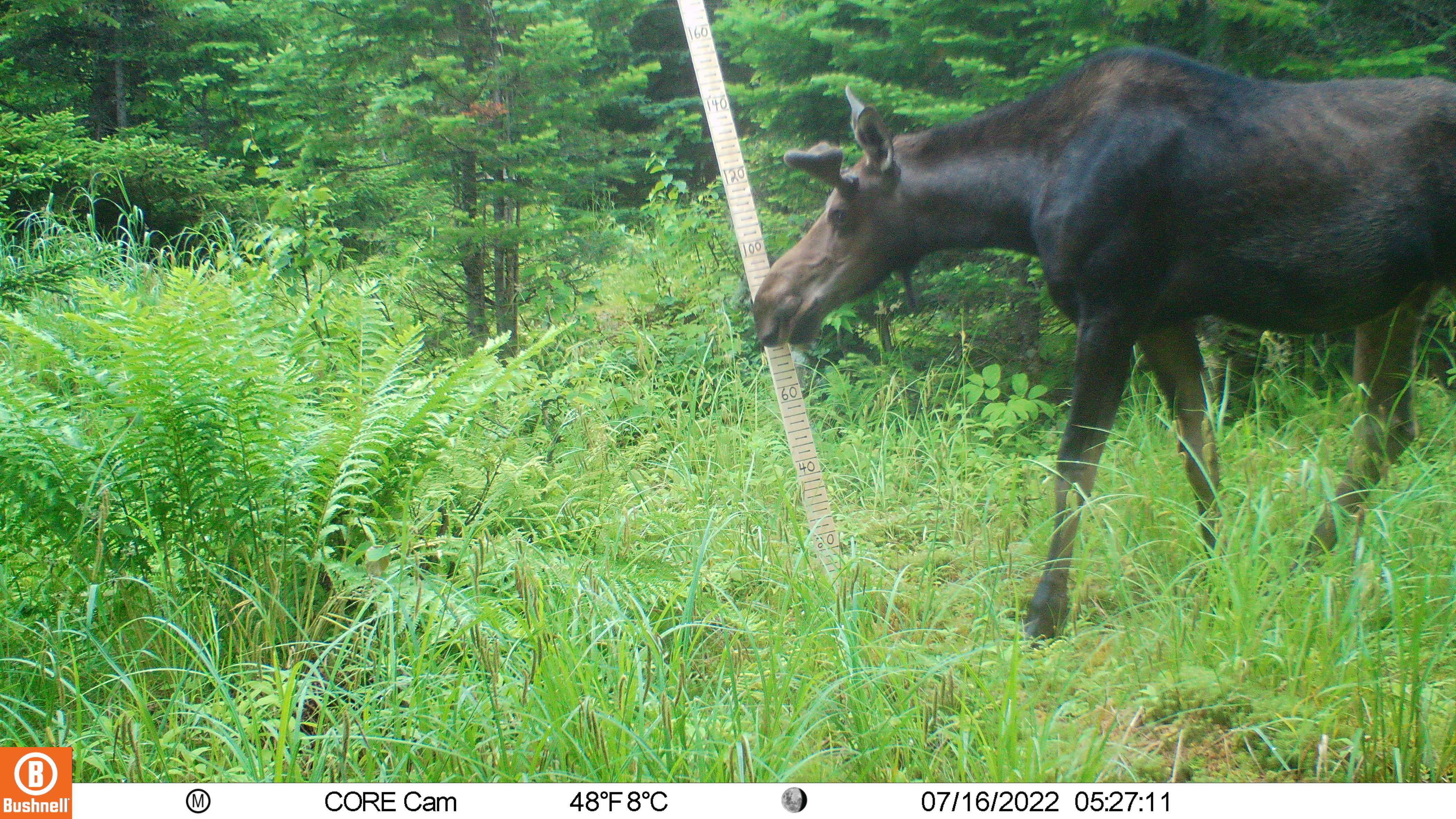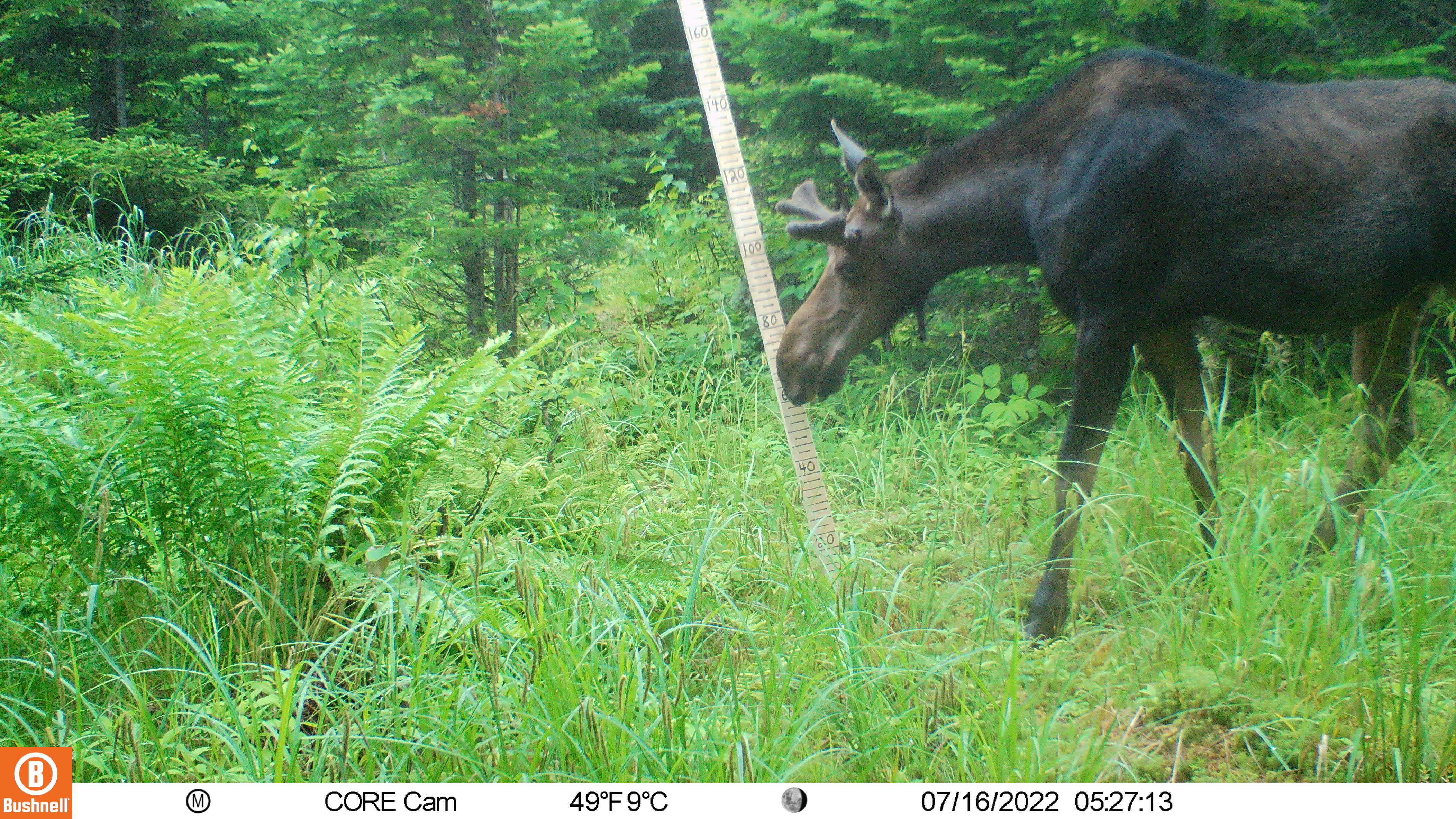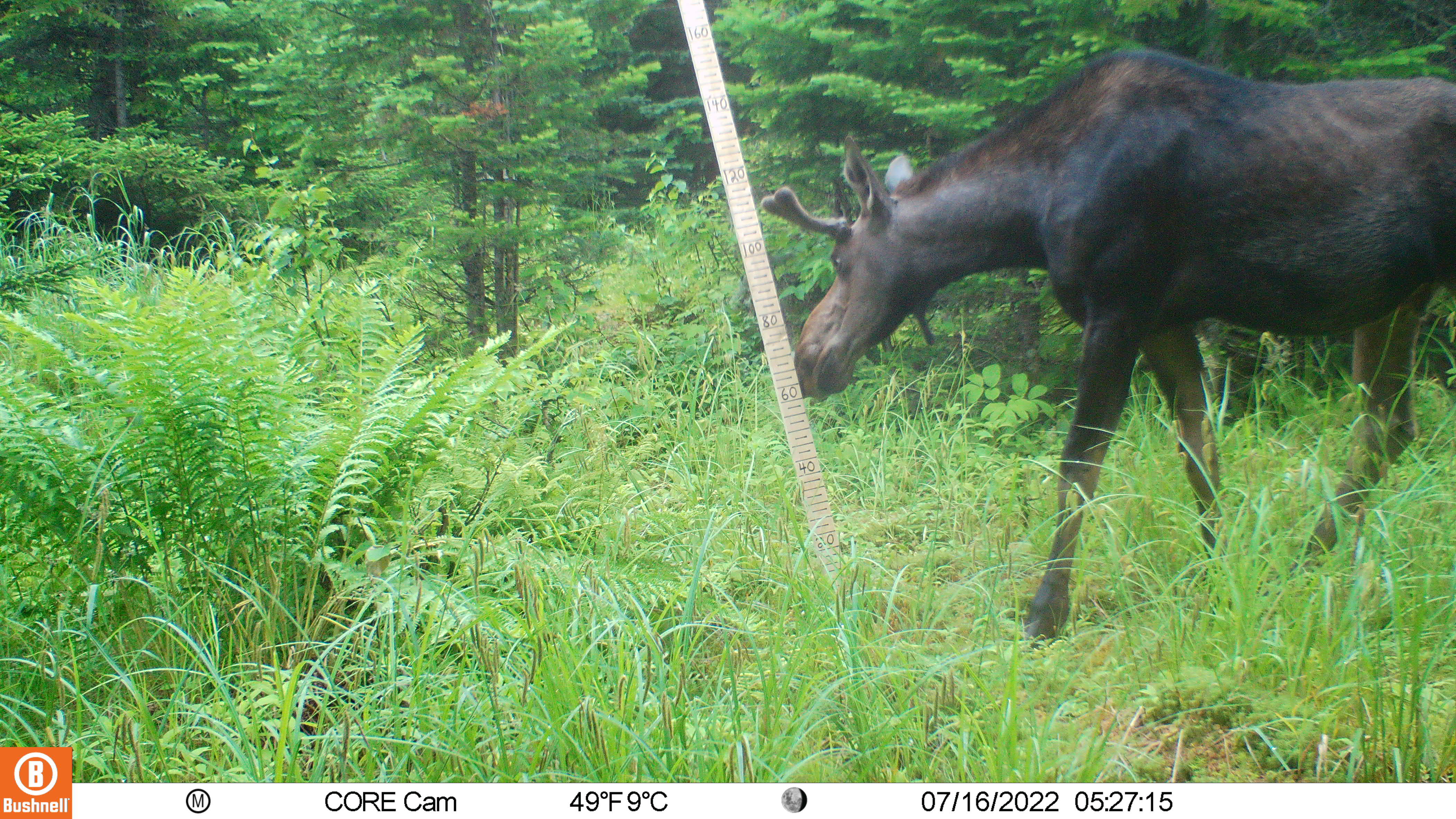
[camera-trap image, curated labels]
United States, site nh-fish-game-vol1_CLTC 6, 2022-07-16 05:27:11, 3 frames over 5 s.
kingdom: Animalia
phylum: Chordata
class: Mammalia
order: Artiodactyla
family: Cervidae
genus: Alces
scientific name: Alces alces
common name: moose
Moose (Alces alces).